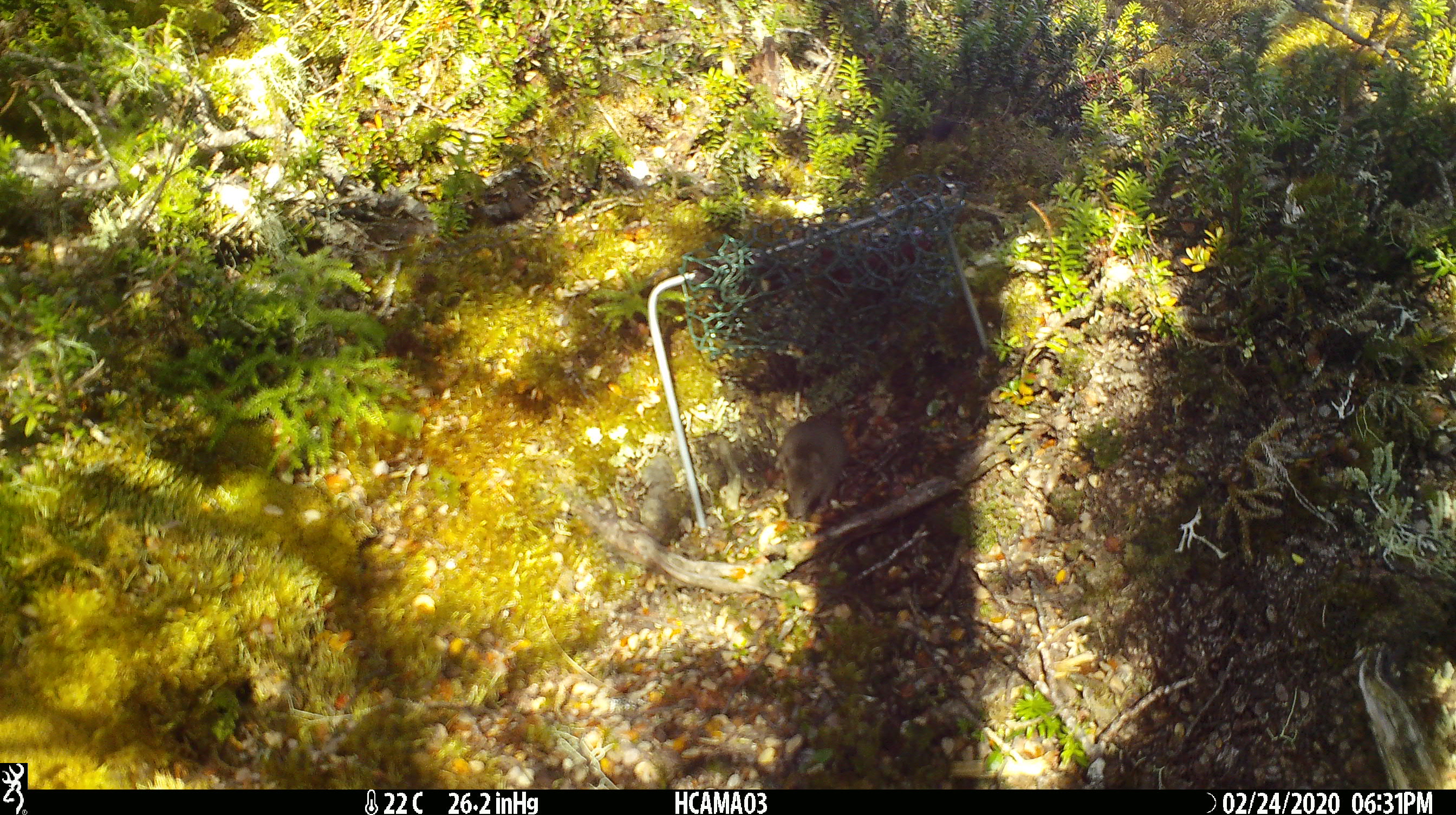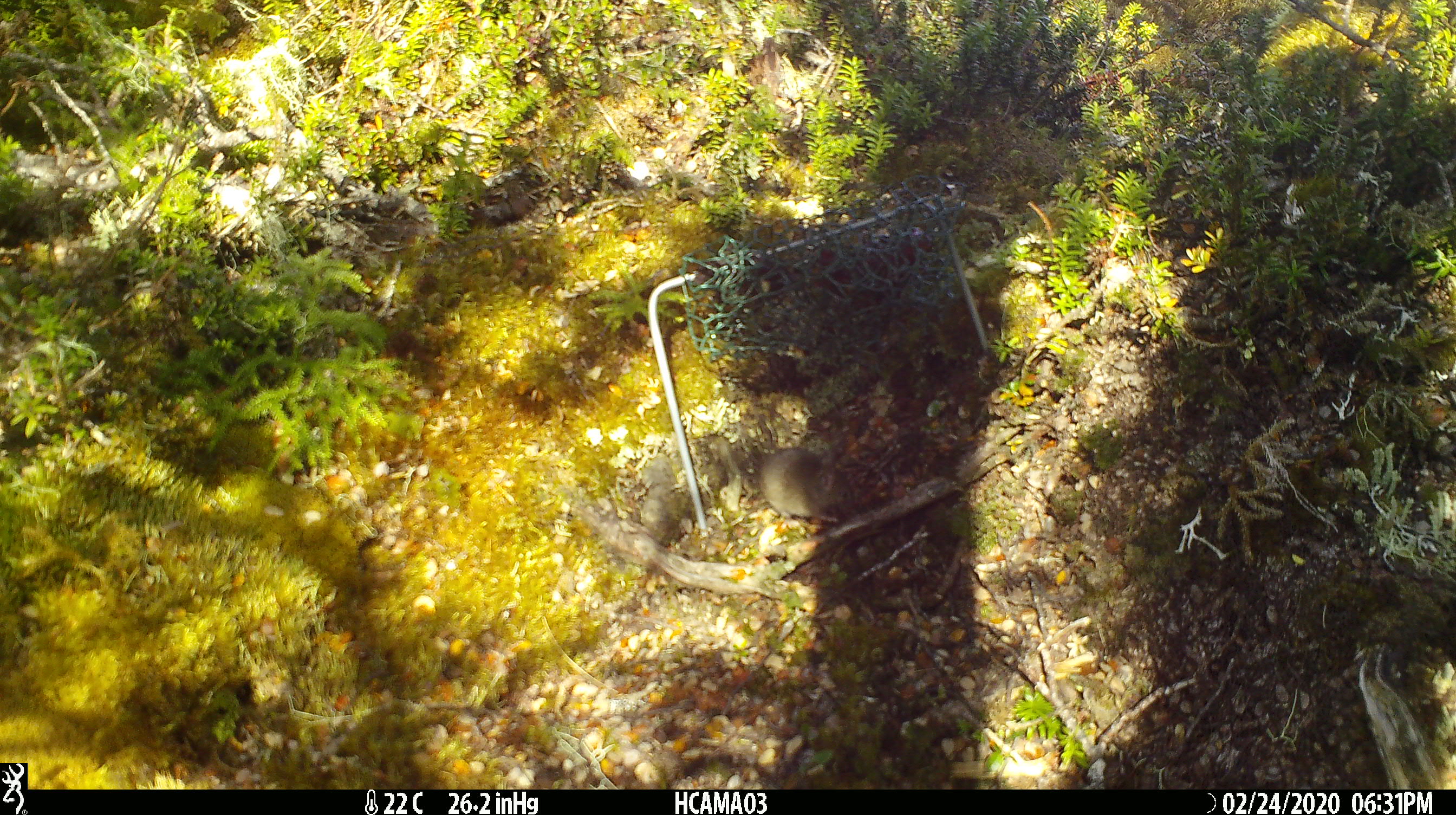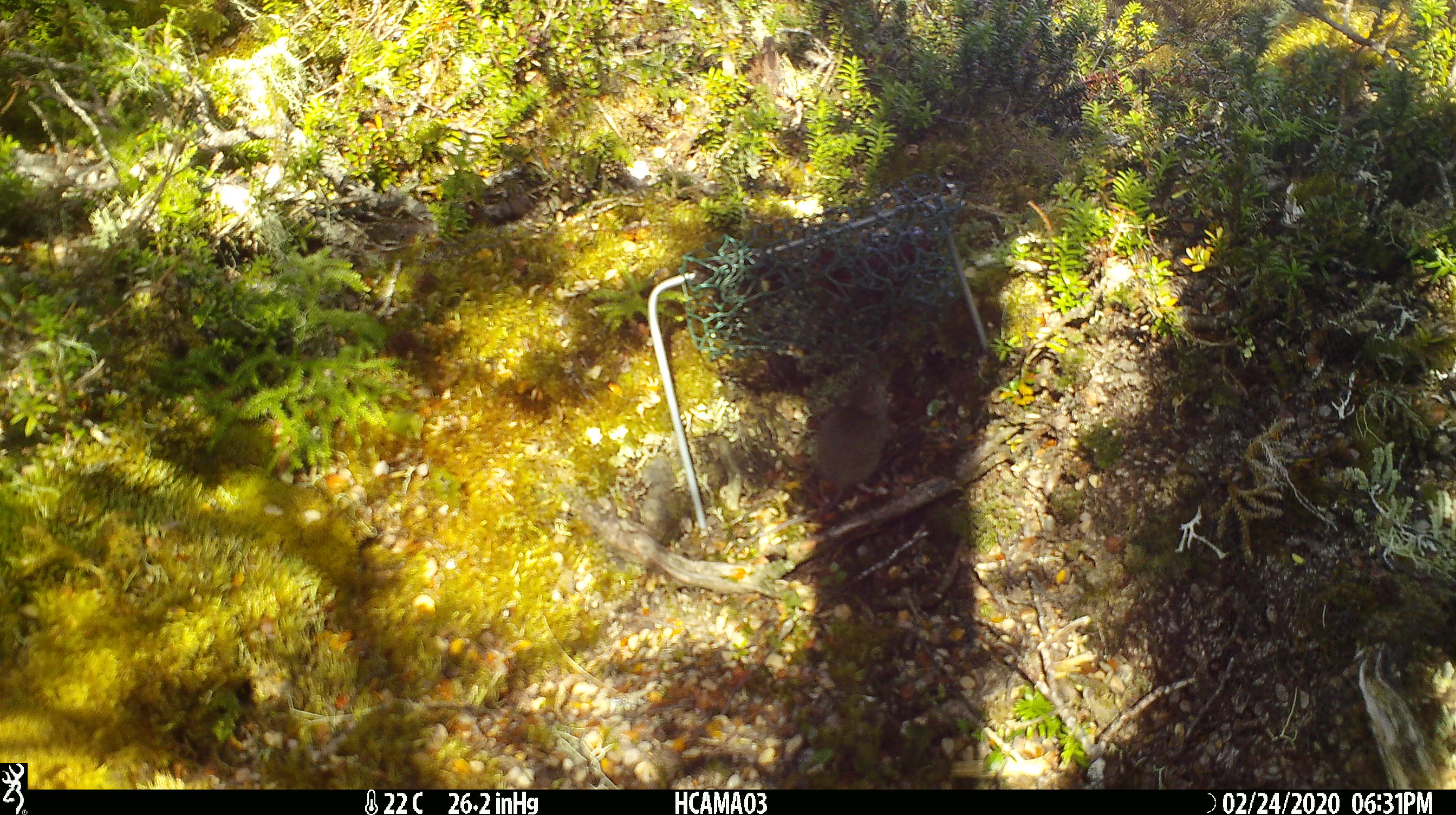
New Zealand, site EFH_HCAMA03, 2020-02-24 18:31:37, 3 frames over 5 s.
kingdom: Animalia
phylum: Chordata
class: Mammalia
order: Rodentia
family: Muridae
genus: Mus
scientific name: Mus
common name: mouse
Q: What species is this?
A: Mouse (Mus).